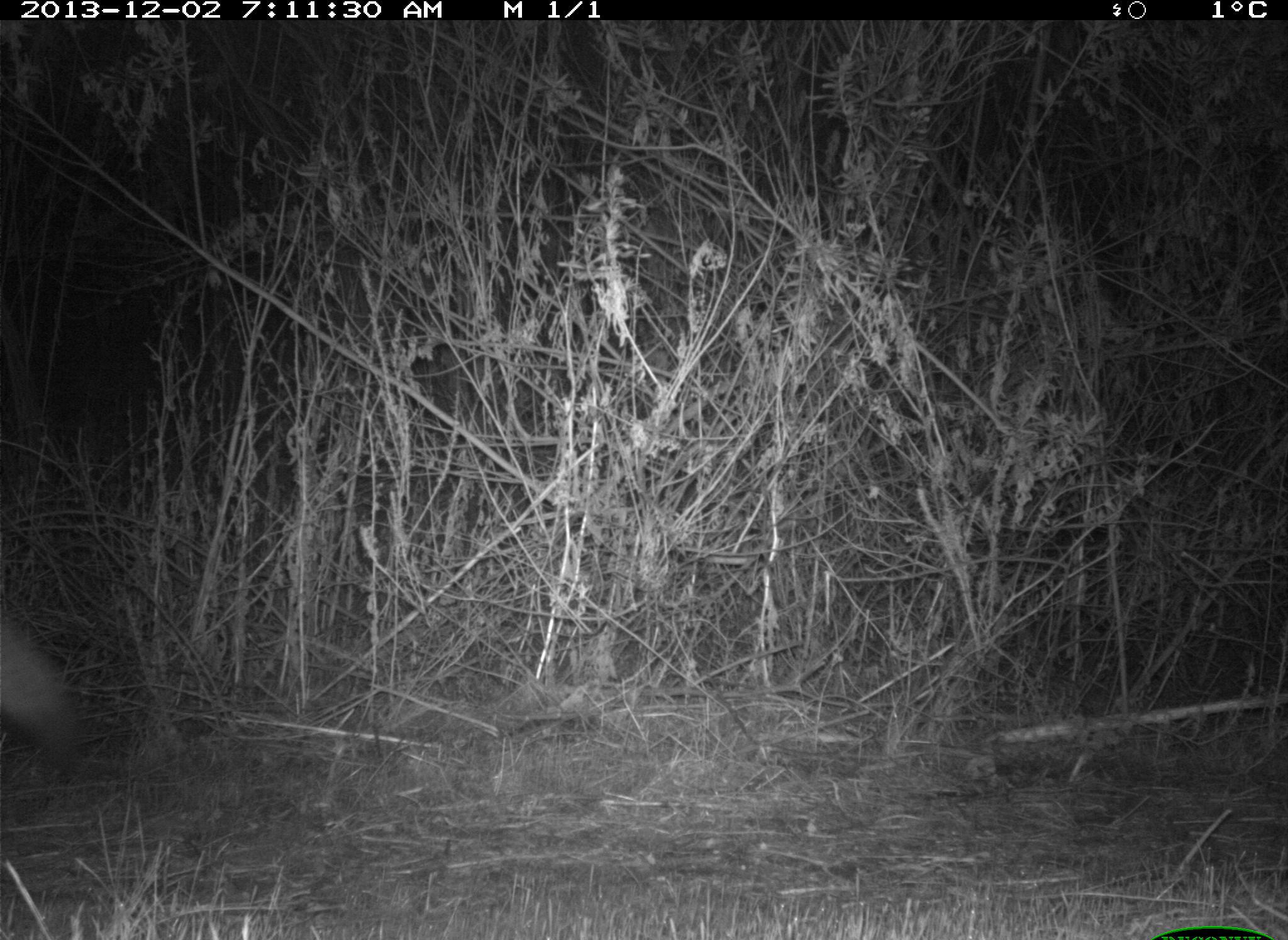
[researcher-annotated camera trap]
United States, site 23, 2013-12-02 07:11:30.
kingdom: Animalia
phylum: Chordata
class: Mammalia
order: Carnivora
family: Canidae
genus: Canis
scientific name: Canis latrans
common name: coyote